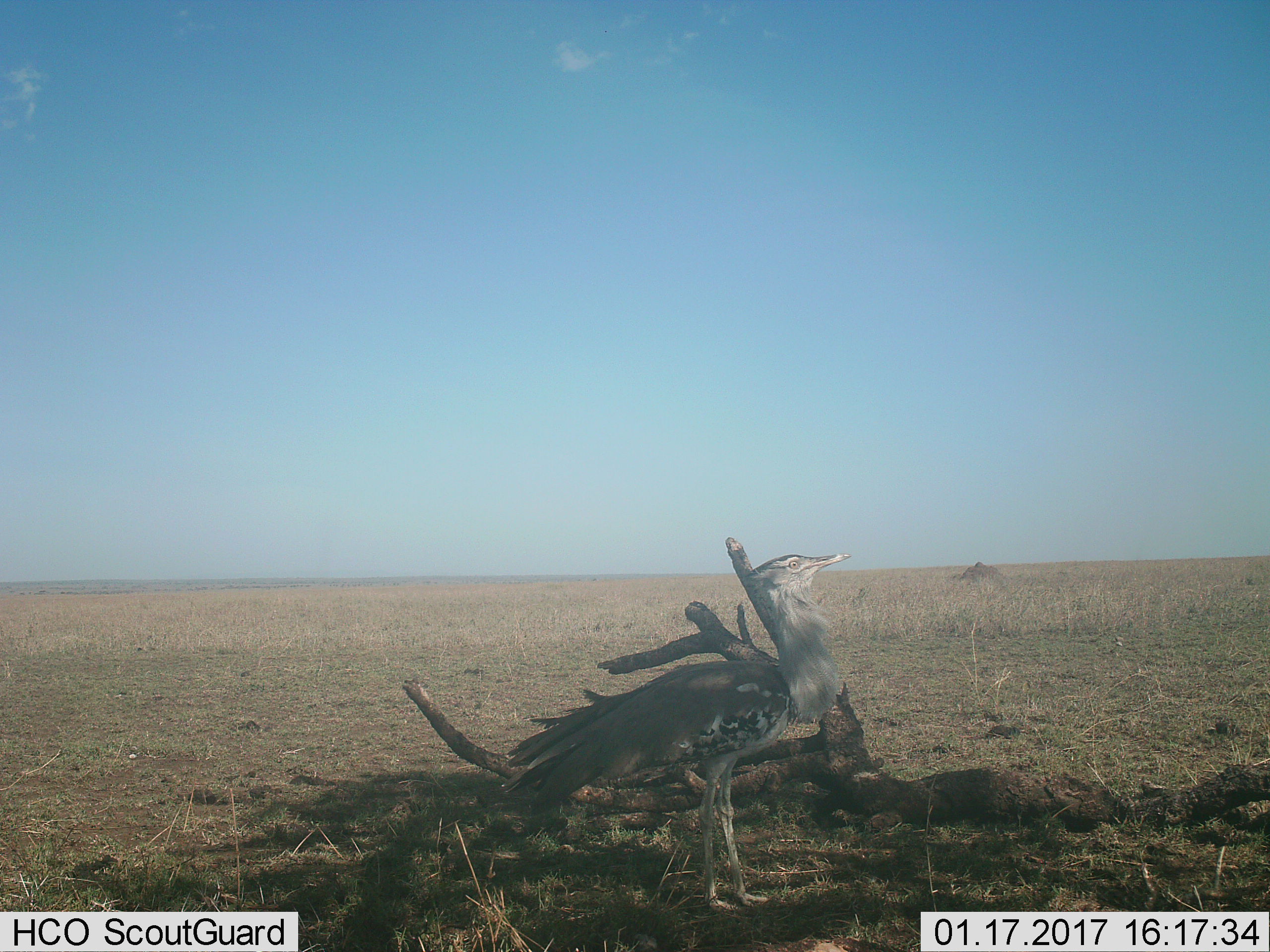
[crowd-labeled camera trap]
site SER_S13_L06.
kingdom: Animalia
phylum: Chordata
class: Aves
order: Otidiformes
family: Otididae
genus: Ardeotis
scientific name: Ardeotis kori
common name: kori bustard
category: bustardkori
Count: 1.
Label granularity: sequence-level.